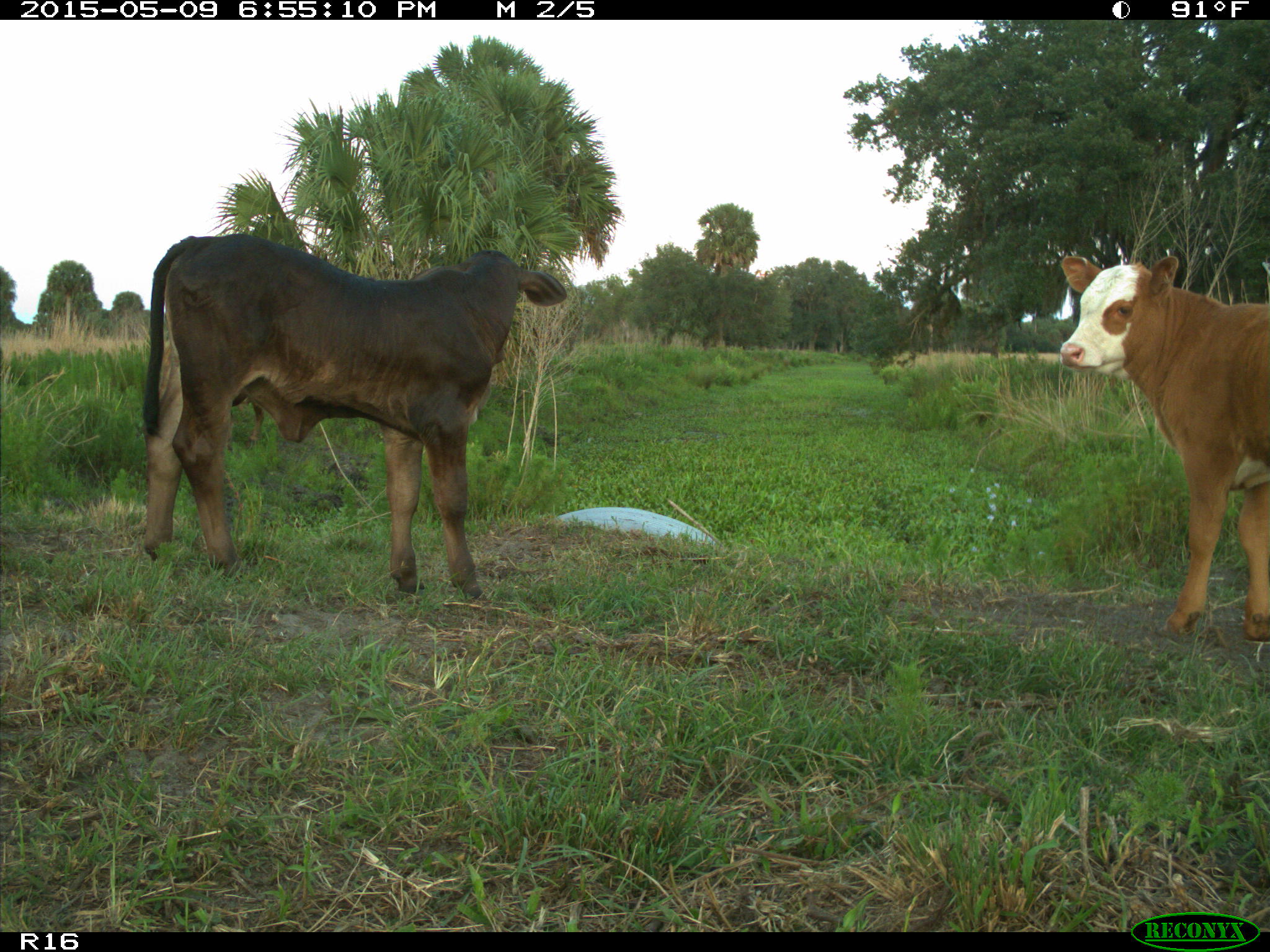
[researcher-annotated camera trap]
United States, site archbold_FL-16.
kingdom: Animalia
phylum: Chordata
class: Mammalia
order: Artiodactyla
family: Bovidae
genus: Bos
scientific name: Bos taurus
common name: domestic cow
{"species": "Bos taurus (domestic cow)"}